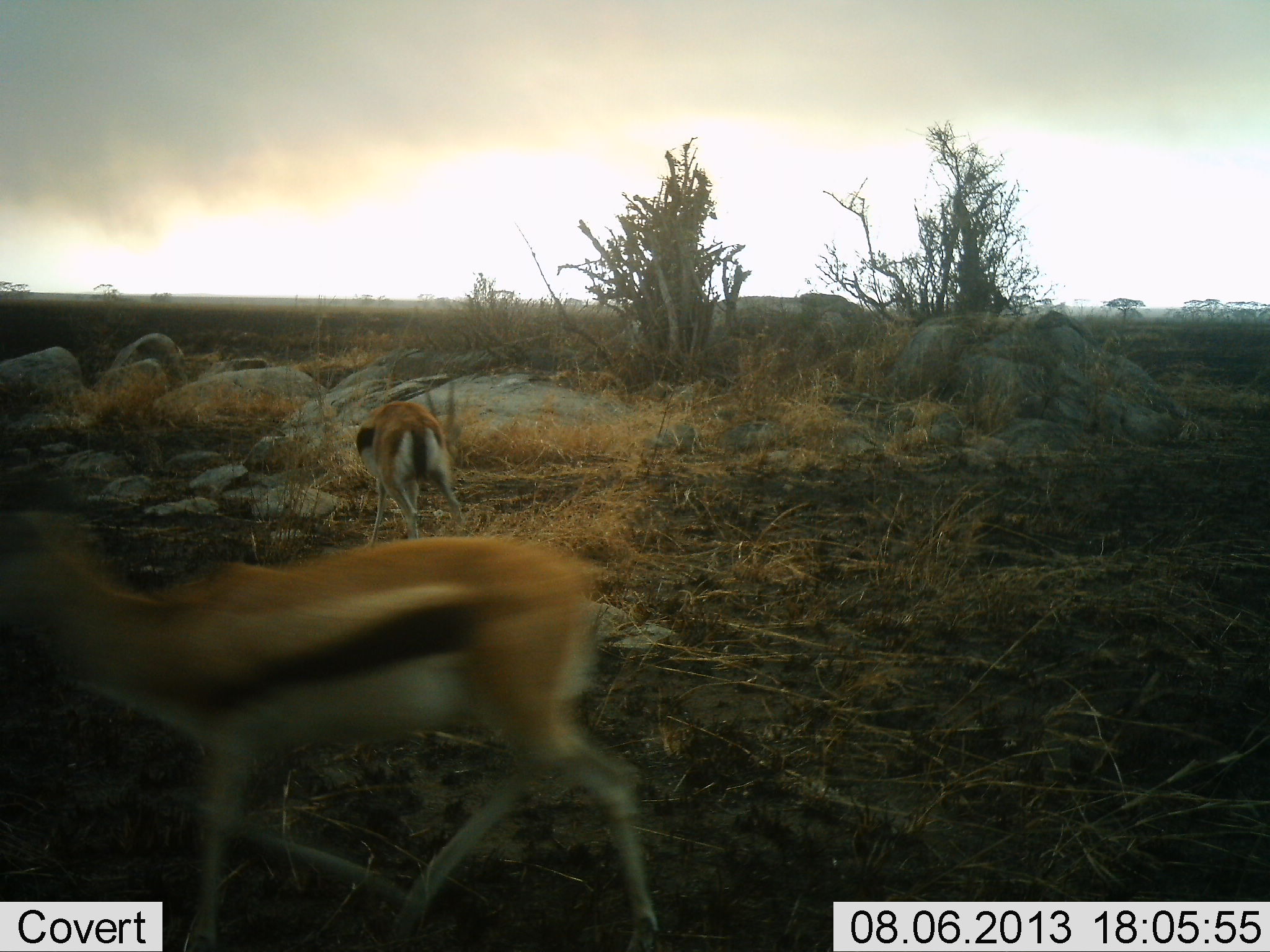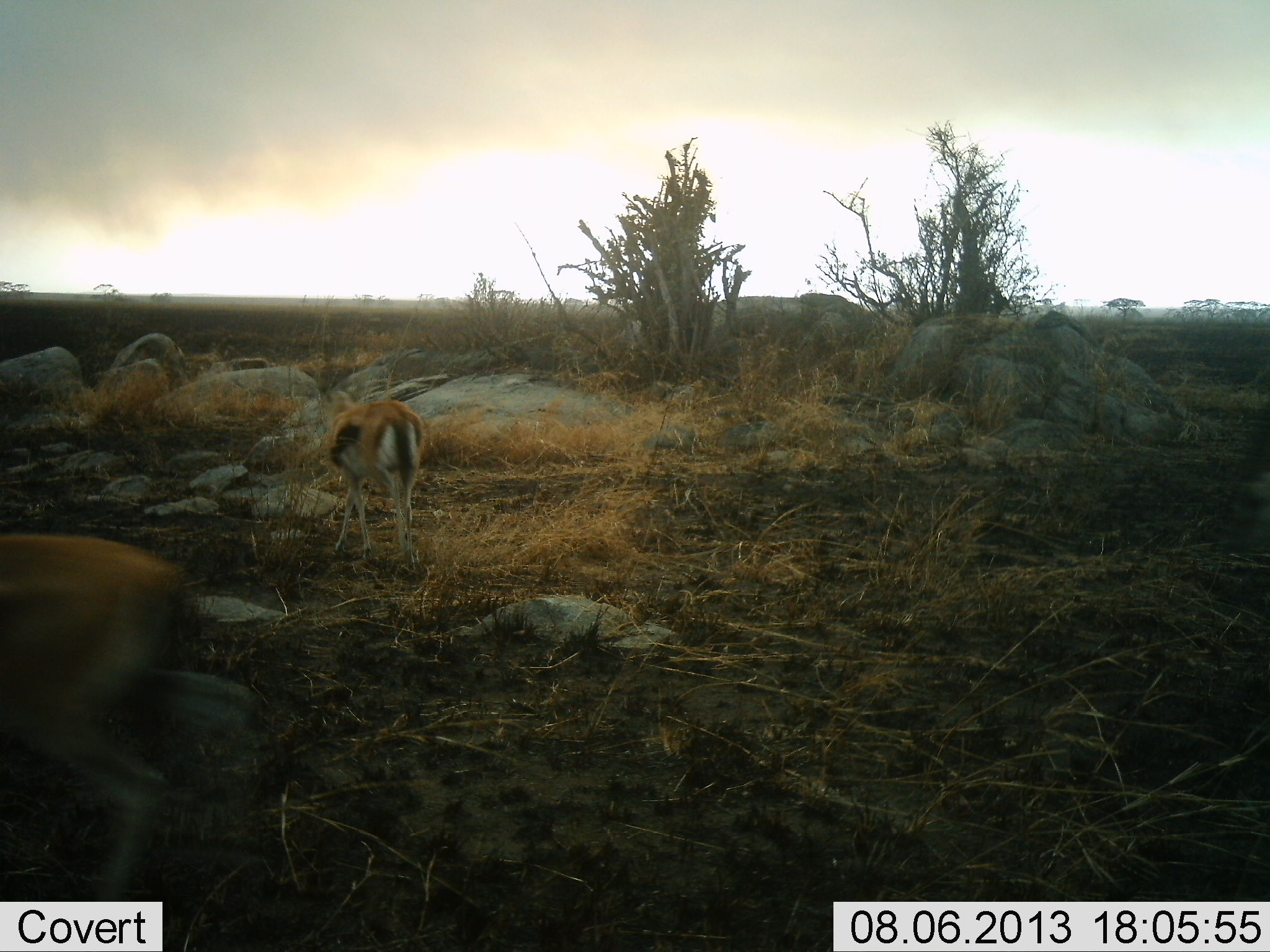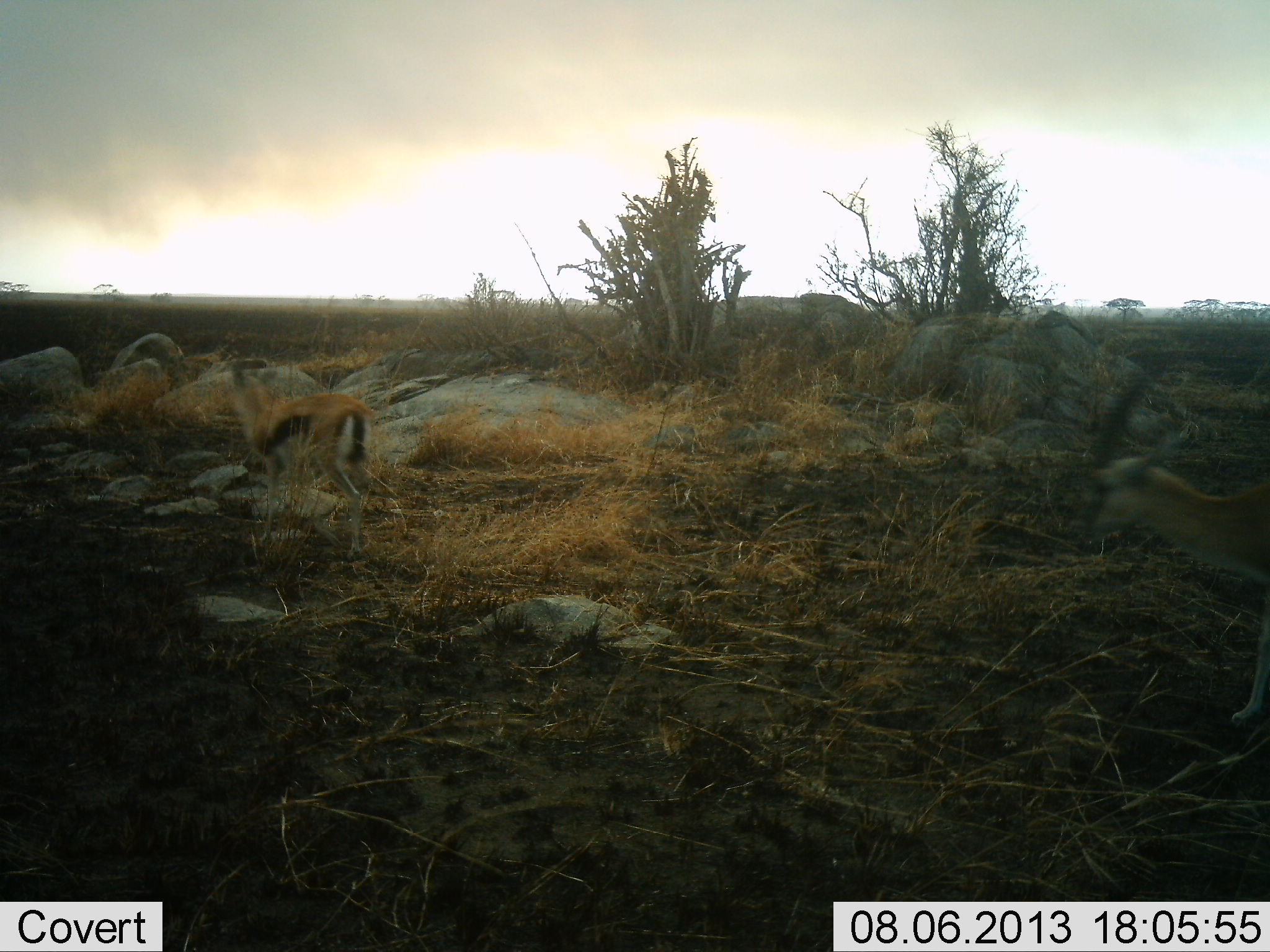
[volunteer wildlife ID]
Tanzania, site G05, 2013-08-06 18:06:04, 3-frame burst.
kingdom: Animalia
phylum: Chordata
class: Mammalia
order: Artiodactyla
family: Bovidae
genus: Eudorcas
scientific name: Eudorcas thomsonii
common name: thomson's gazelle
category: gazellethomsons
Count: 3.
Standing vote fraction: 10%.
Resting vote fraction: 0%.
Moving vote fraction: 100%.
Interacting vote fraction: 0%.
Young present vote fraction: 0%.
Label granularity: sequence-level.